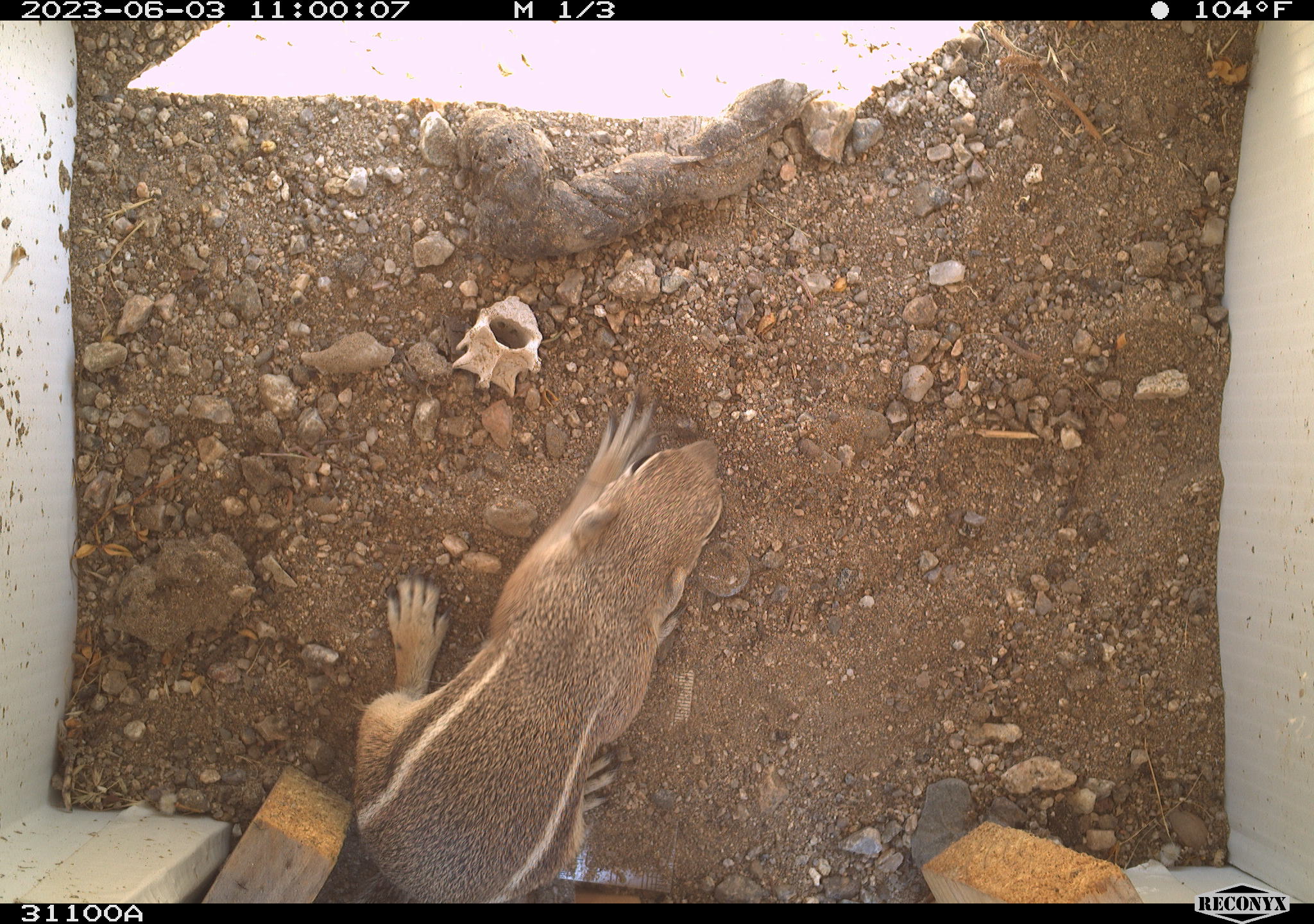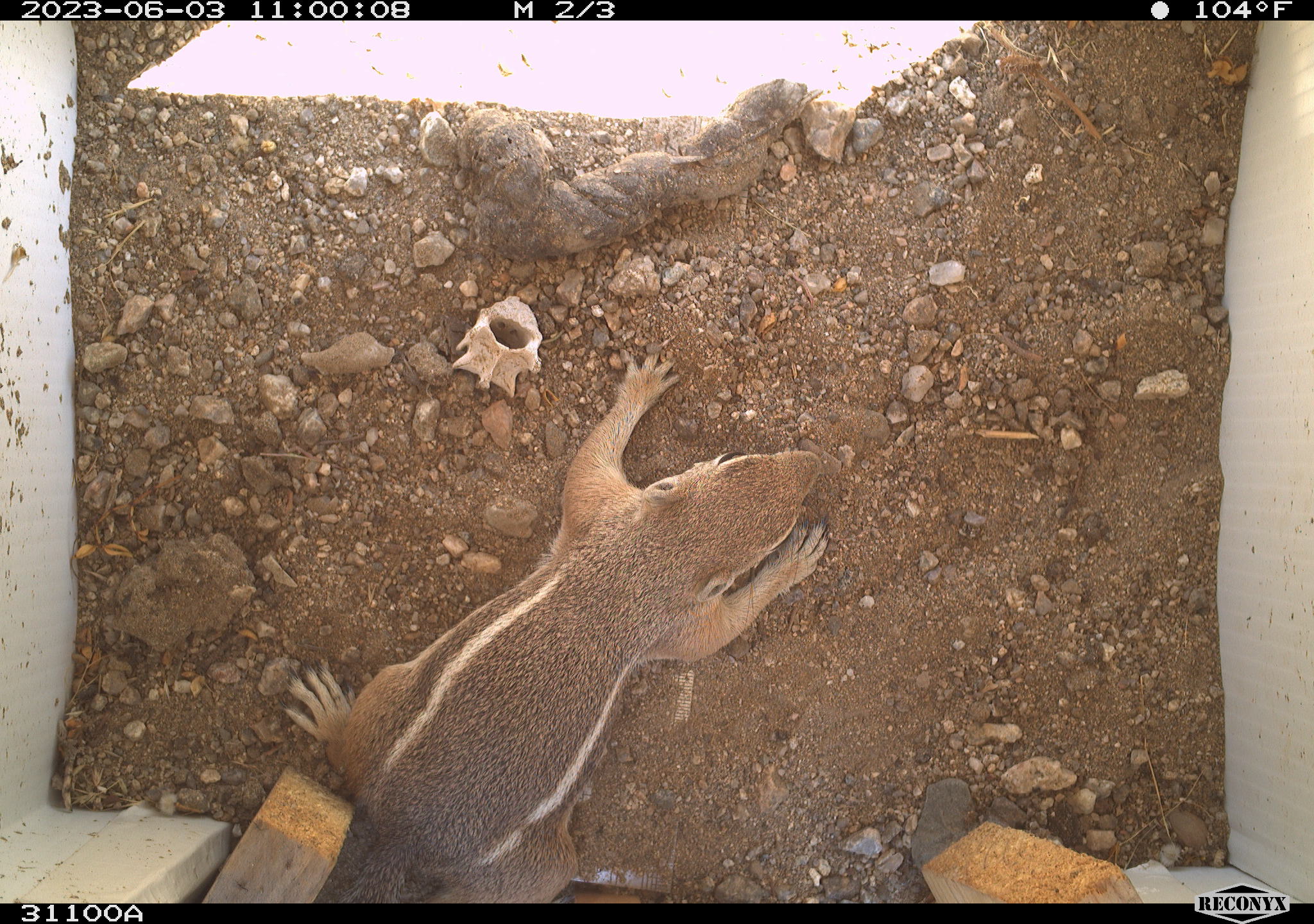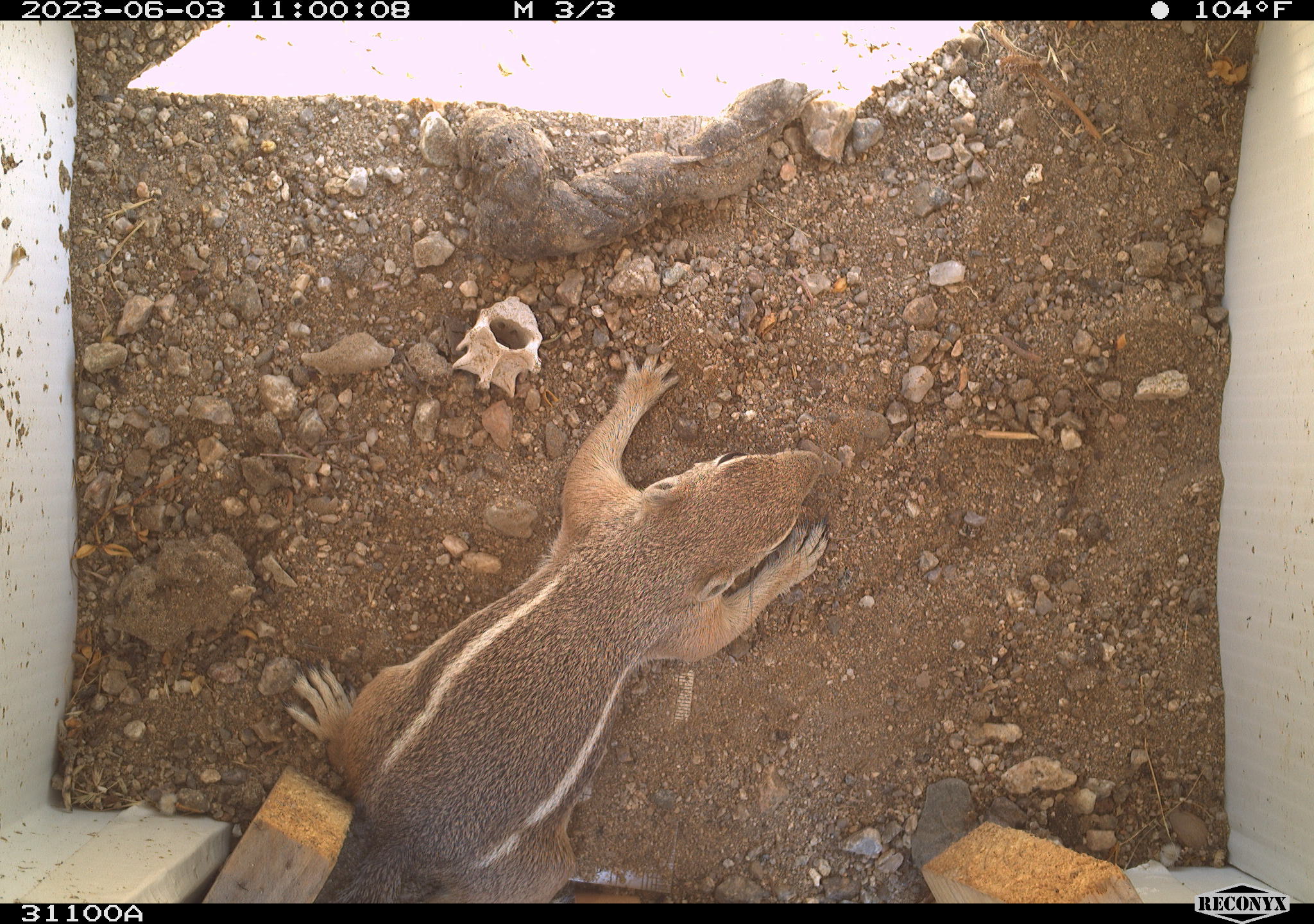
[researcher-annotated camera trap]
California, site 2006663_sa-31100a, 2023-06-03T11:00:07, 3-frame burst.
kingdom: Animalia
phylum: Chordata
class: Mammalia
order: Rodentia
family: Sciuridae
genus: Ammospermophilus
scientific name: Ammospermophilus leucurus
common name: white-tailed antelope squirrel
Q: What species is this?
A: White-tailed antelope squirrel (Ammospermophilus leucurus).